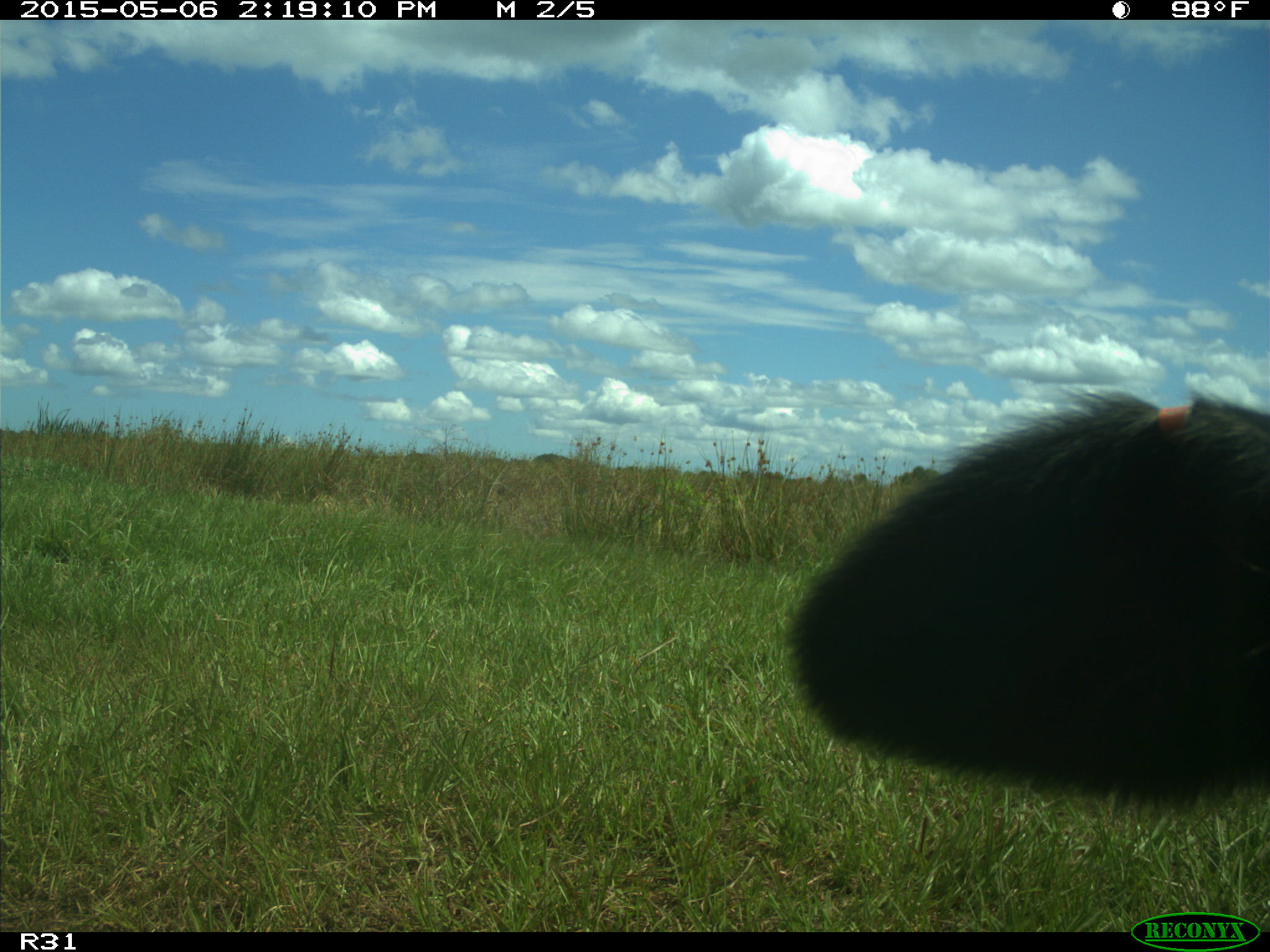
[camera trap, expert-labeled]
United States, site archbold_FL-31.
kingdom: Animalia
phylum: Chordata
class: Mammalia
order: Artiodactyla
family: Bovidae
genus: Bos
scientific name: Bos taurus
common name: domestic cow